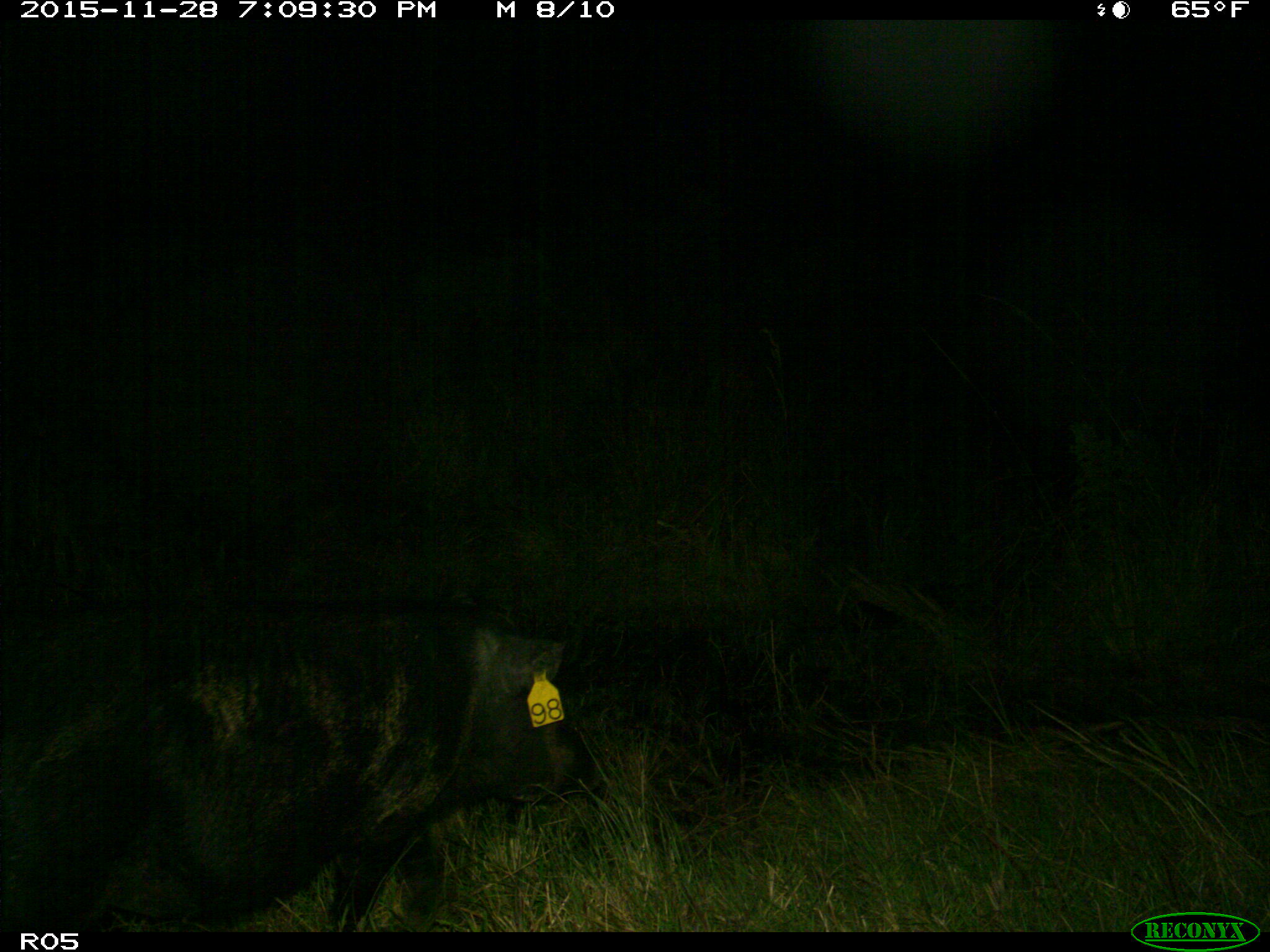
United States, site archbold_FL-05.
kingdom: Animalia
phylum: Chordata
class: Mammalia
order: Artiodactyla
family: Suidae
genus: Sus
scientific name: Sus scrofa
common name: wild boar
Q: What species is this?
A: Sus scrofa (wild boar).